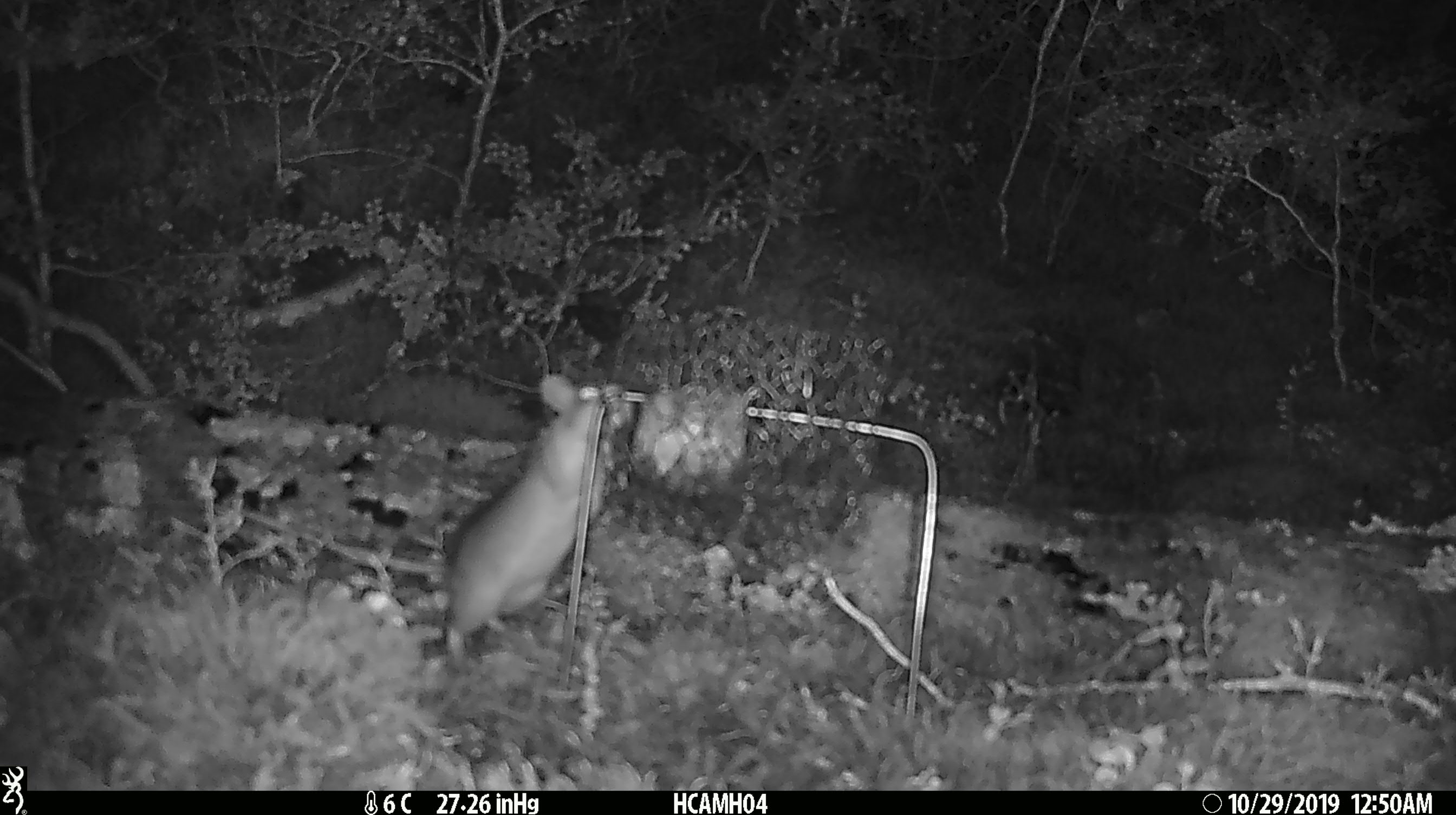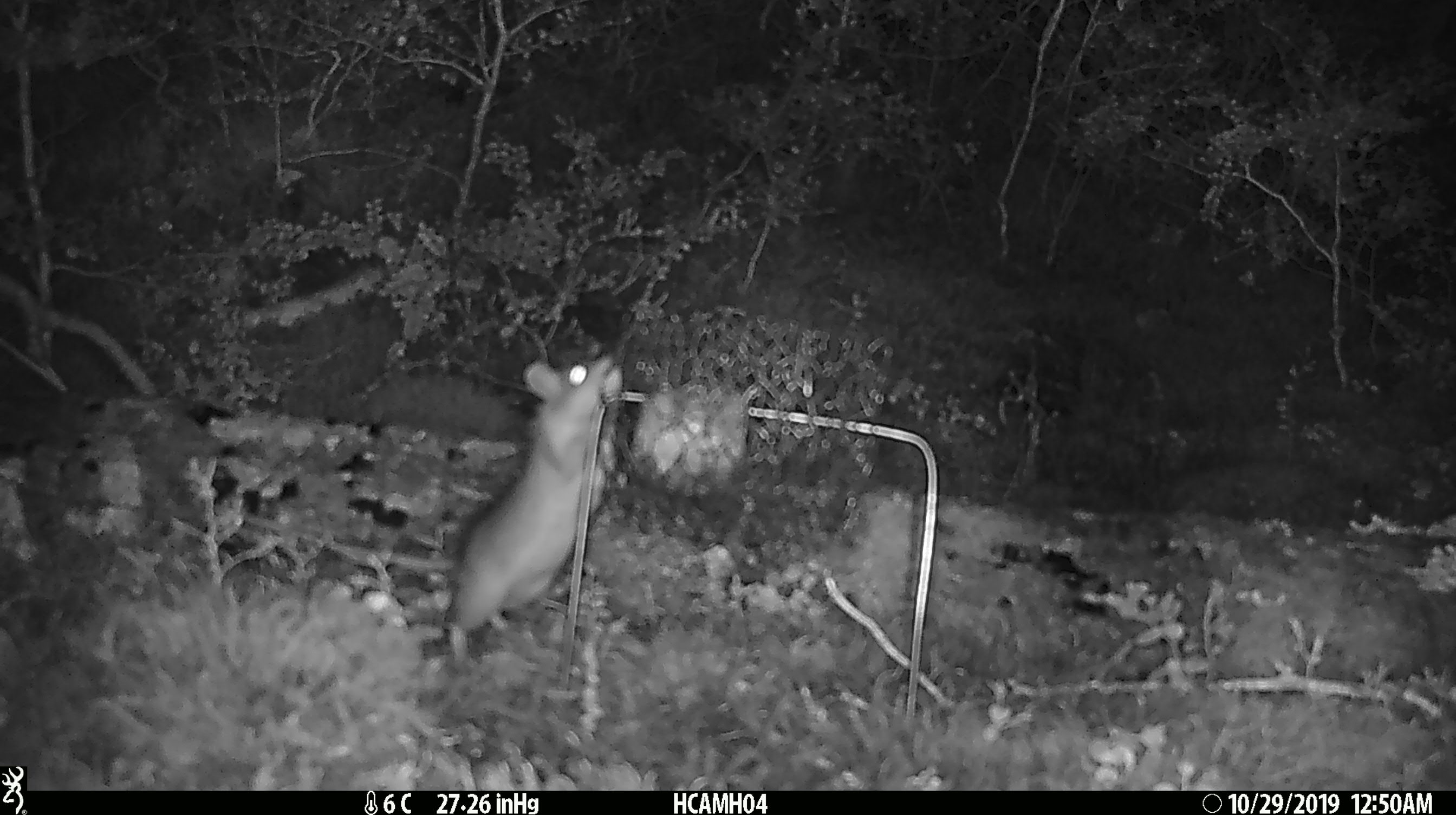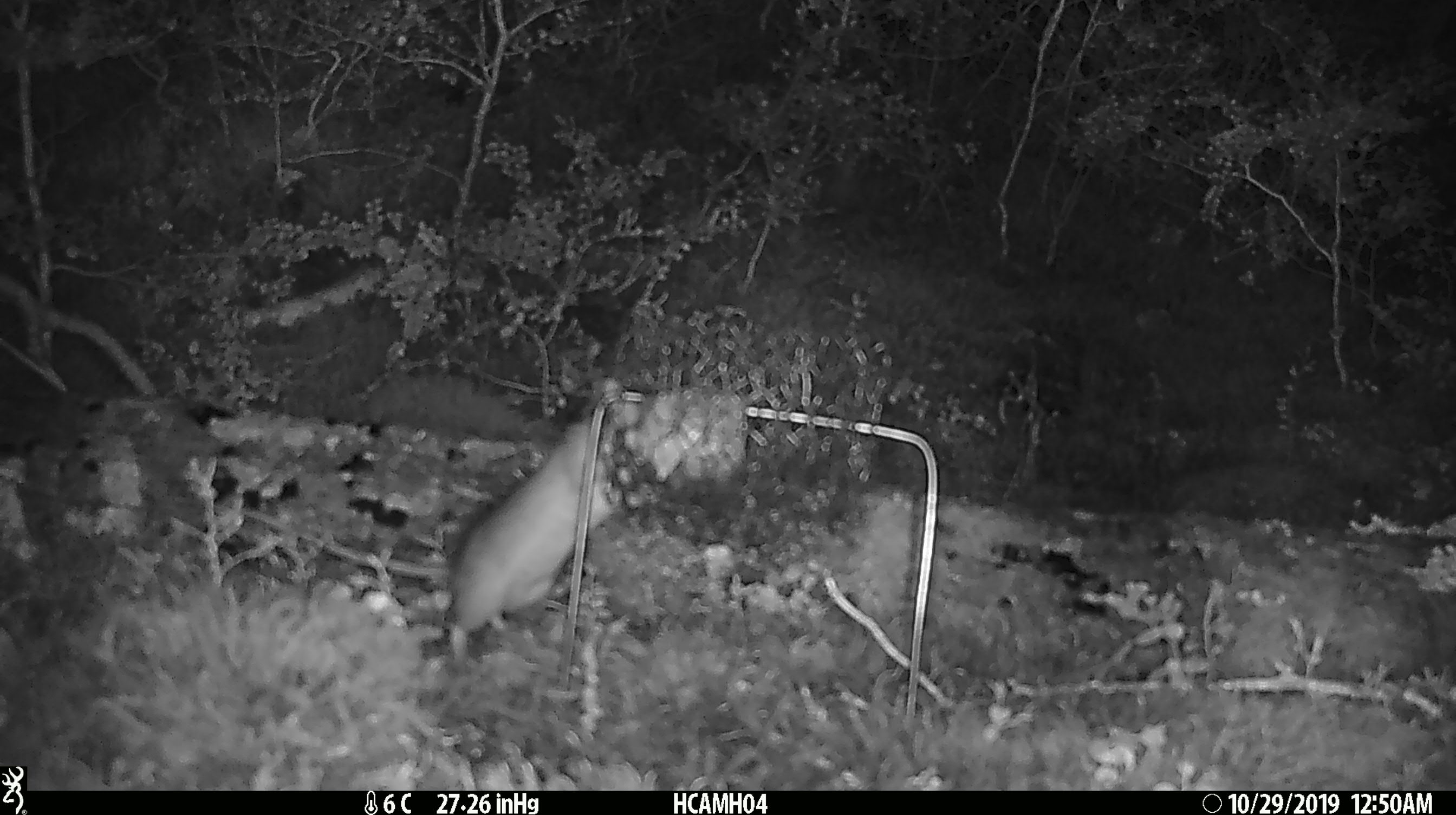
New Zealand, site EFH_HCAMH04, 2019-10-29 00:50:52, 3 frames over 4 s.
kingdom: Animalia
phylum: Chordata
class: Mammalia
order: Rodentia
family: Muridae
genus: Rattus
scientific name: Rattus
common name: rat